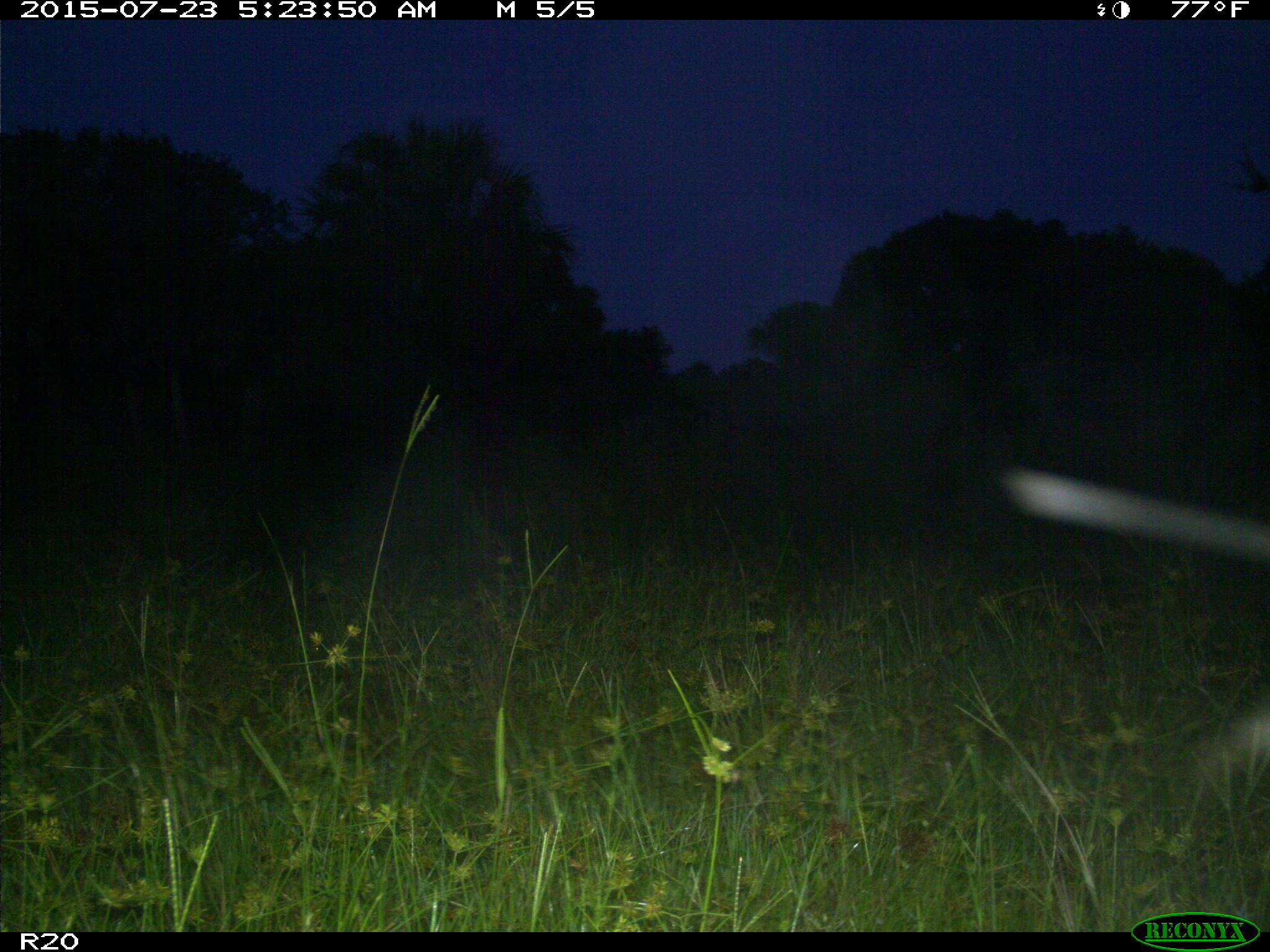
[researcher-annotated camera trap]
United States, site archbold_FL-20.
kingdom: Animalia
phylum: Chordata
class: Mammalia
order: Artiodactyla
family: Bovidae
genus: Bos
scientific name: Bos taurus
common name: domestic cow